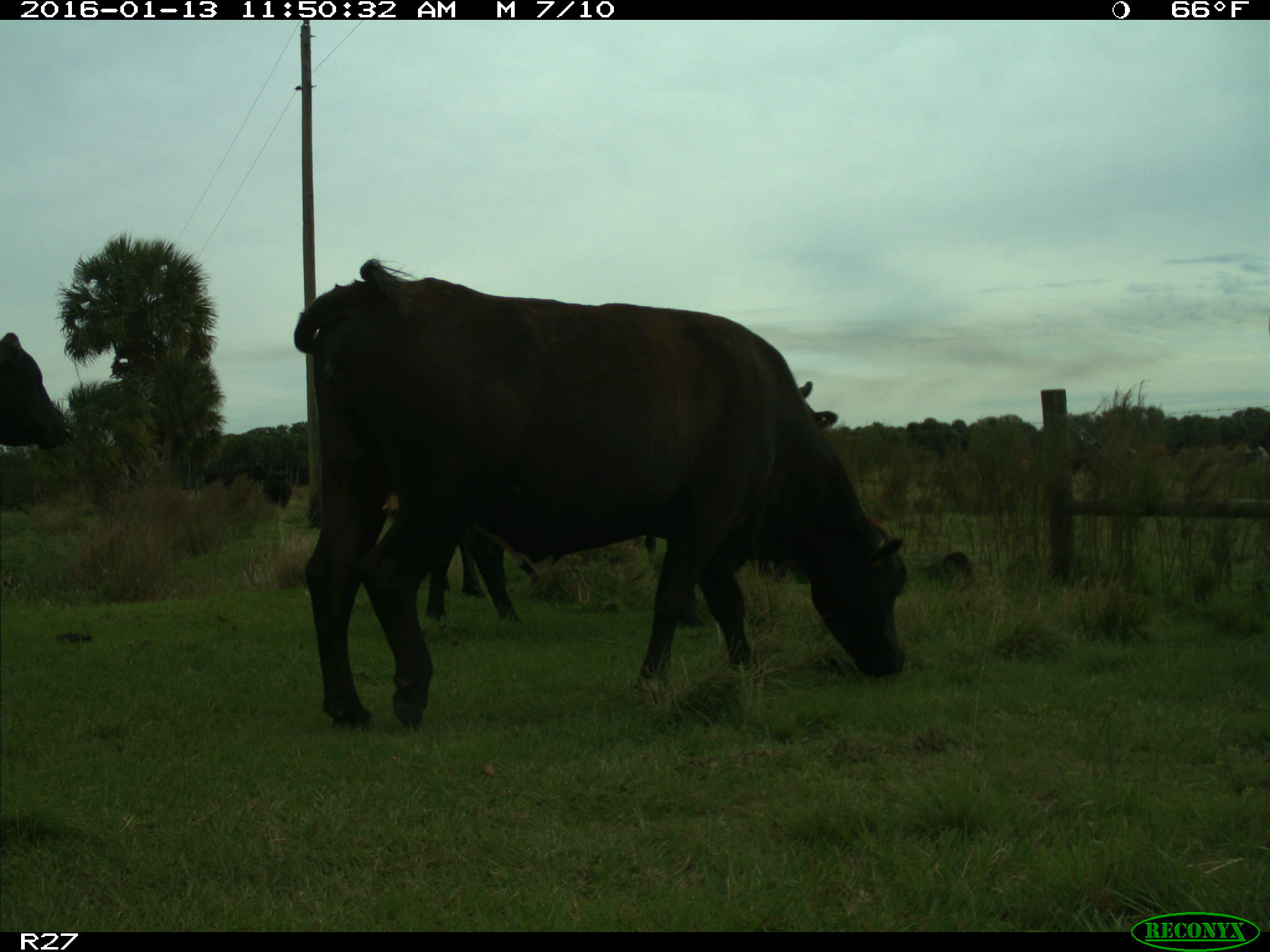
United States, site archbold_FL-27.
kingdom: Animalia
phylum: Chordata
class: Mammalia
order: Artiodactyla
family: Bovidae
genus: Bos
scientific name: Bos taurus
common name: domestic cow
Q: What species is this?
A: Bos taurus (domestic cow).